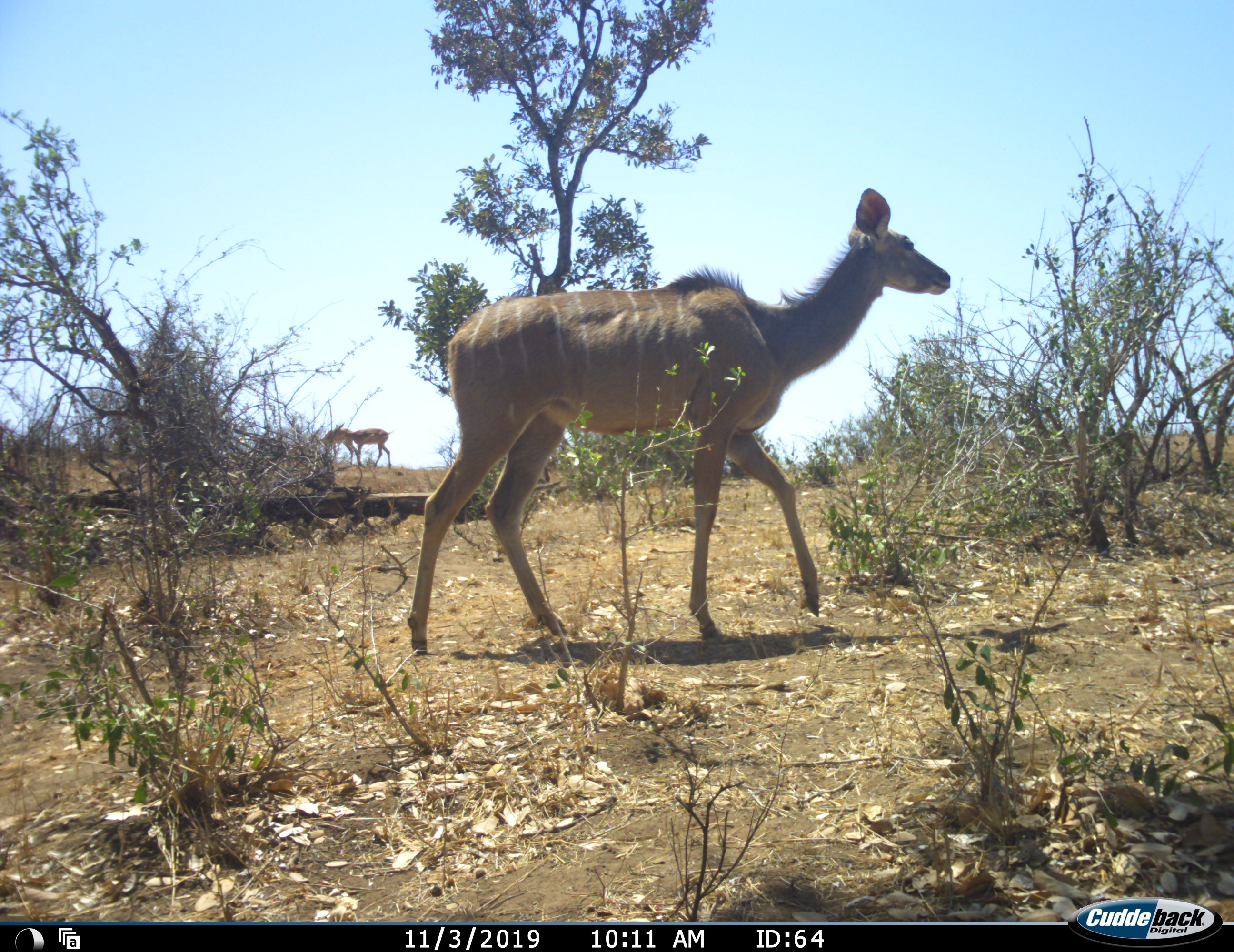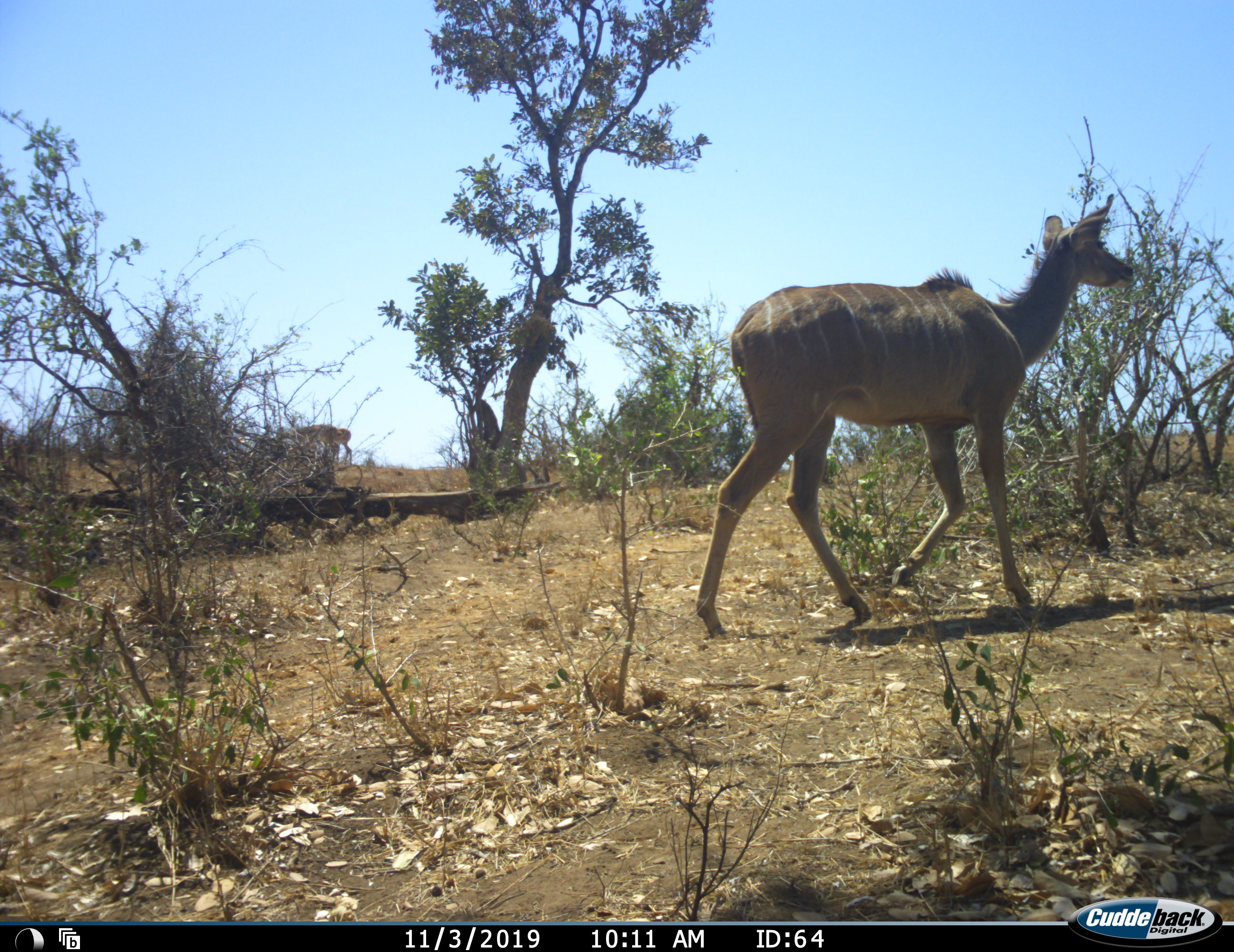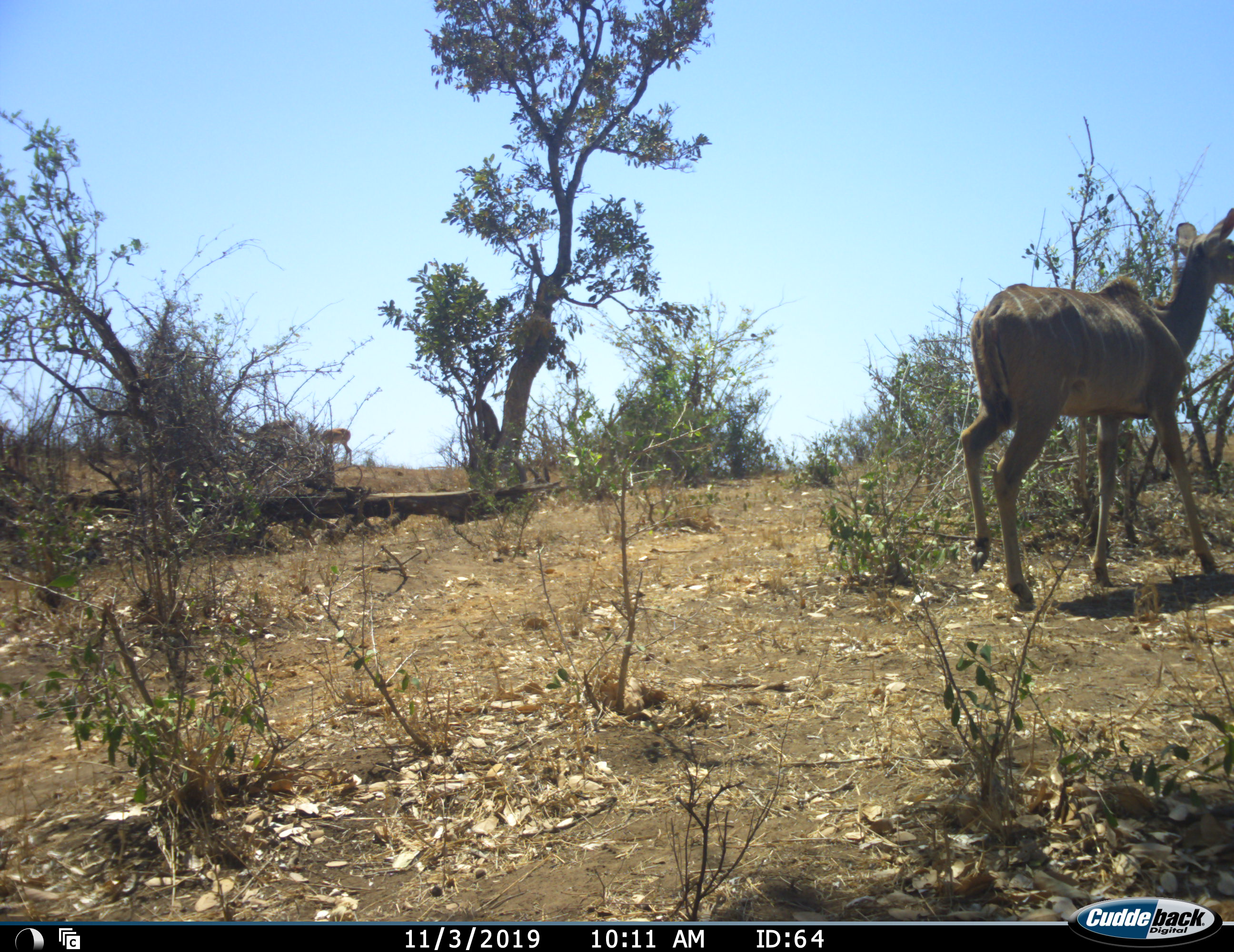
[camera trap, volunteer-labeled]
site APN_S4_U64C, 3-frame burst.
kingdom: Animalia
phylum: Chordata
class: Mammalia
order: Artiodactyla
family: Bovidae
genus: Tragelaphus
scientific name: Tragelaphus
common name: kudu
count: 1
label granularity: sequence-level